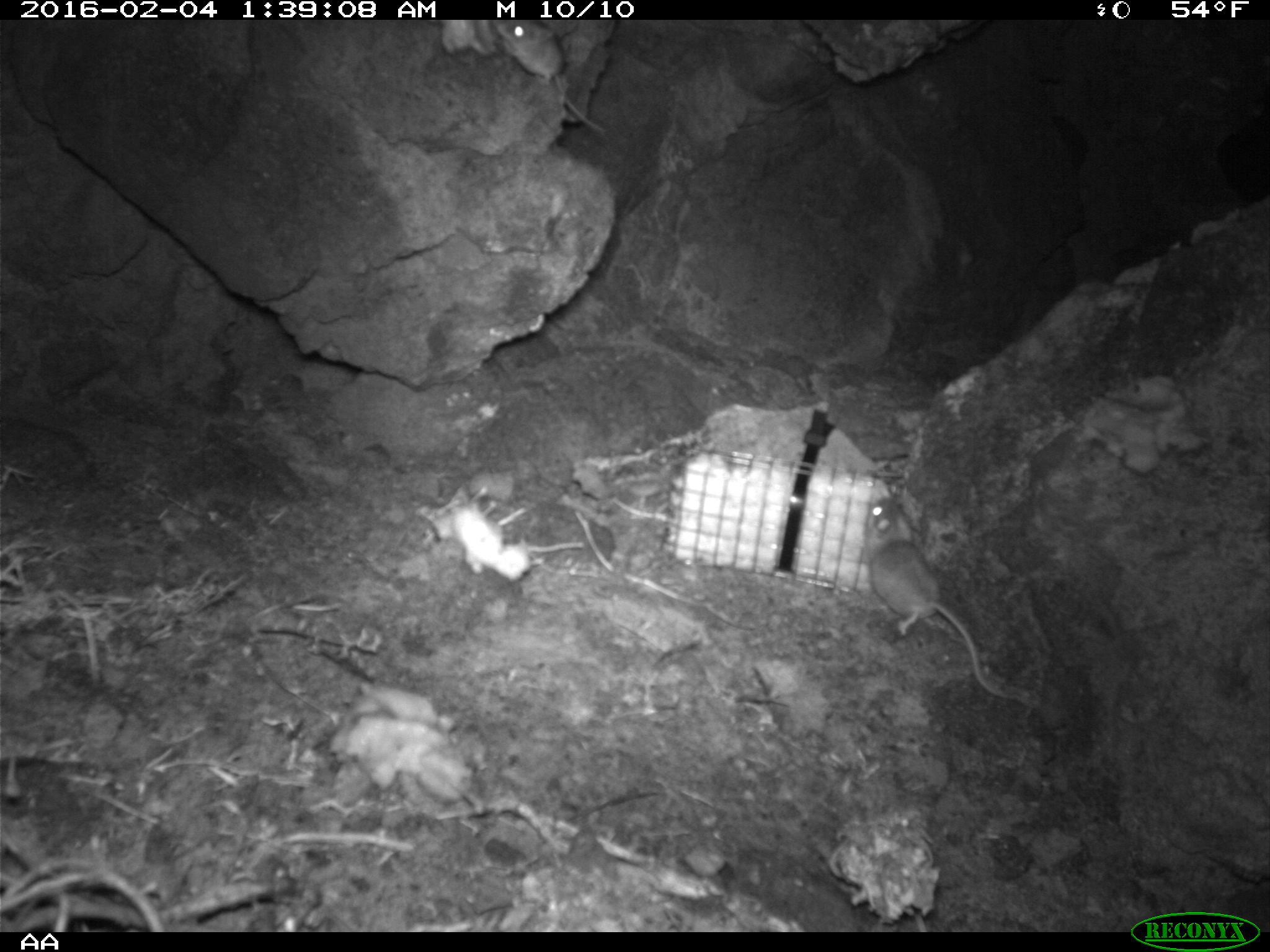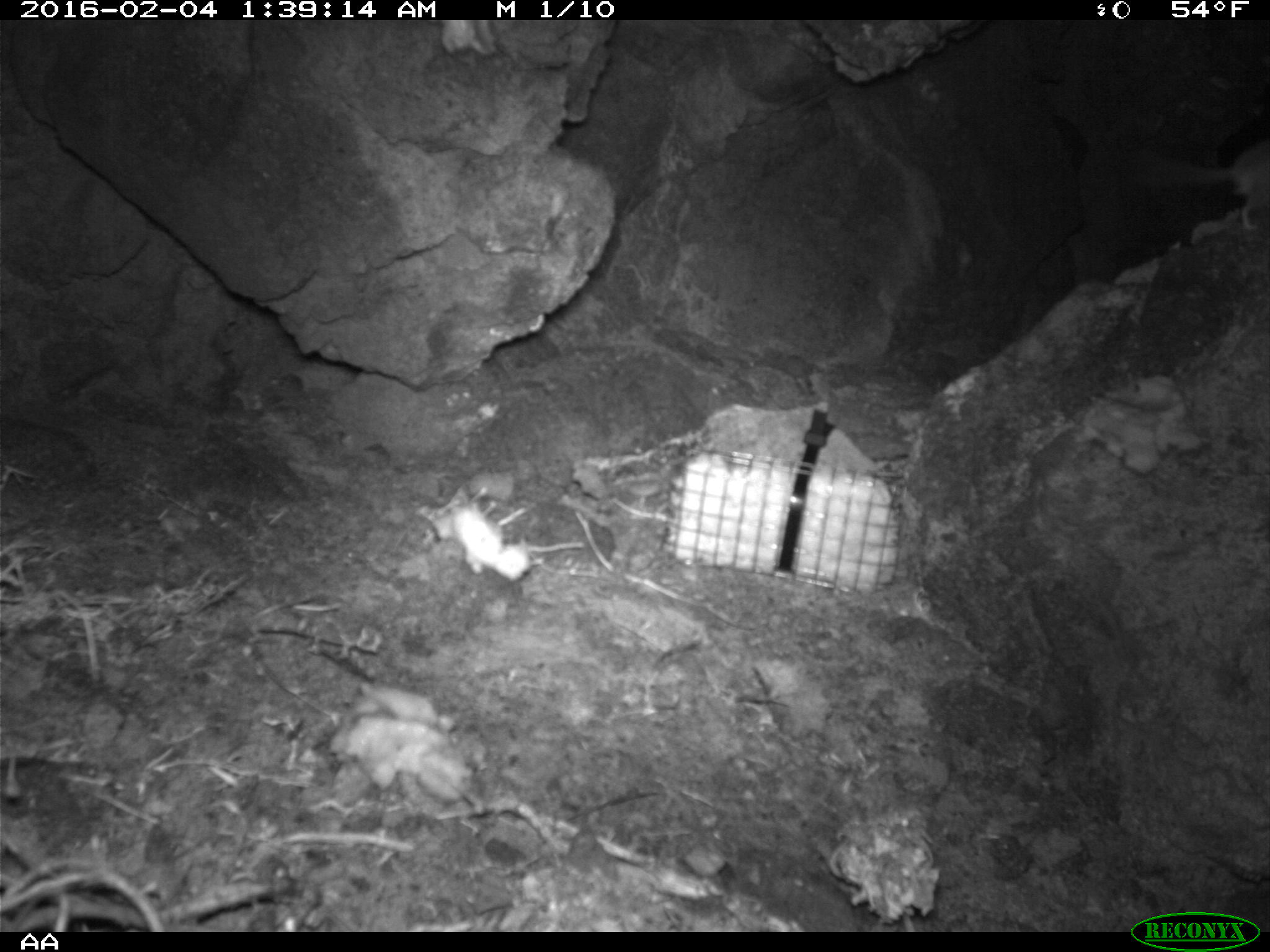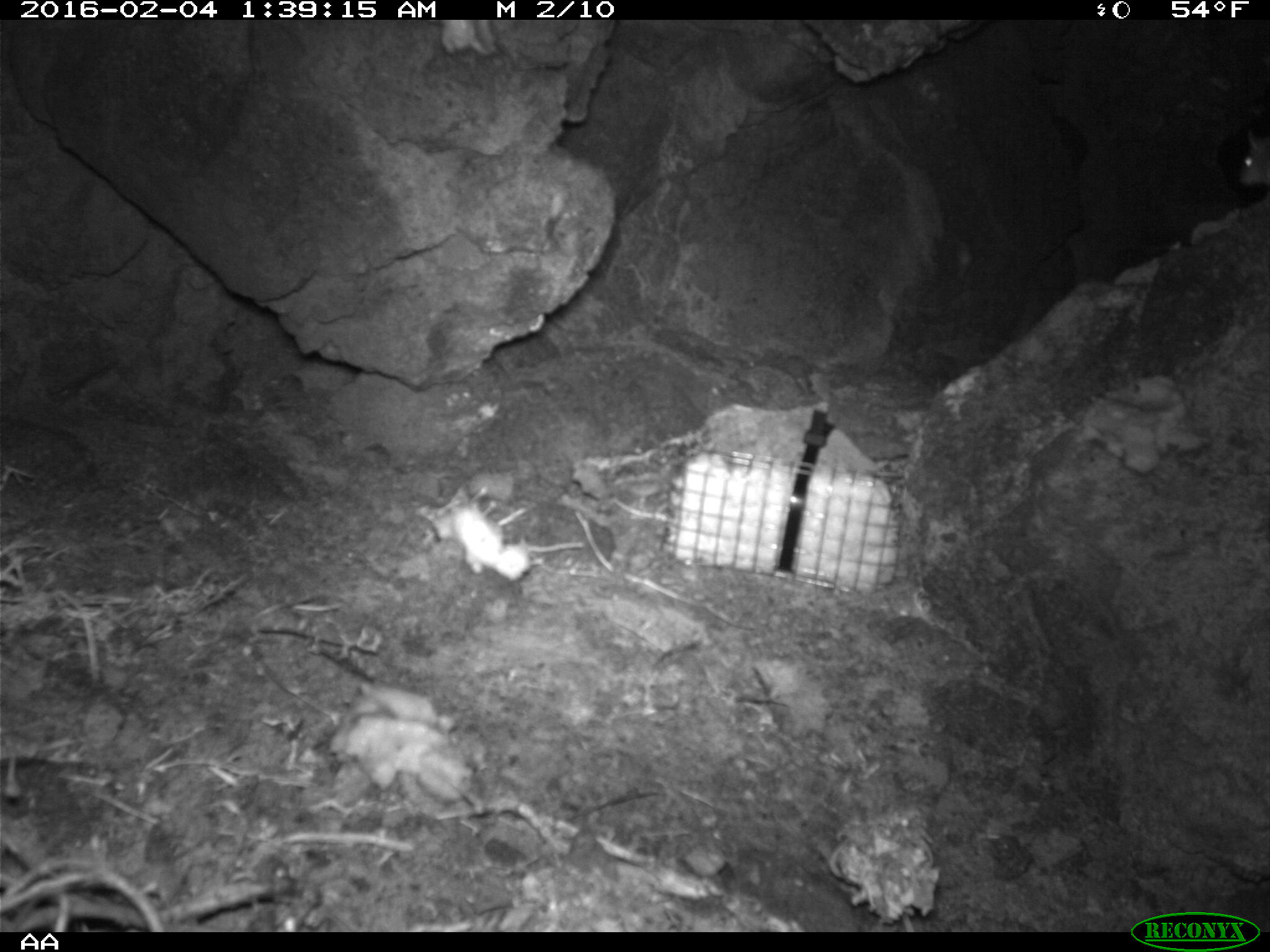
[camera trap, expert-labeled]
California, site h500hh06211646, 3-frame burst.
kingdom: Animalia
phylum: Chordata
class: Mammalia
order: Rodentia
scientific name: Rodentia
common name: rodent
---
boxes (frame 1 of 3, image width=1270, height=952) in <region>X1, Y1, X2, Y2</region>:
rodent: <region>863, 493, 1019, 699</region>; <region>492, 18, 608, 133</region>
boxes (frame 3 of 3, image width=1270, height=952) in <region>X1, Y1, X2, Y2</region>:
rodent: <region>1238, 139, 1269, 186</region>